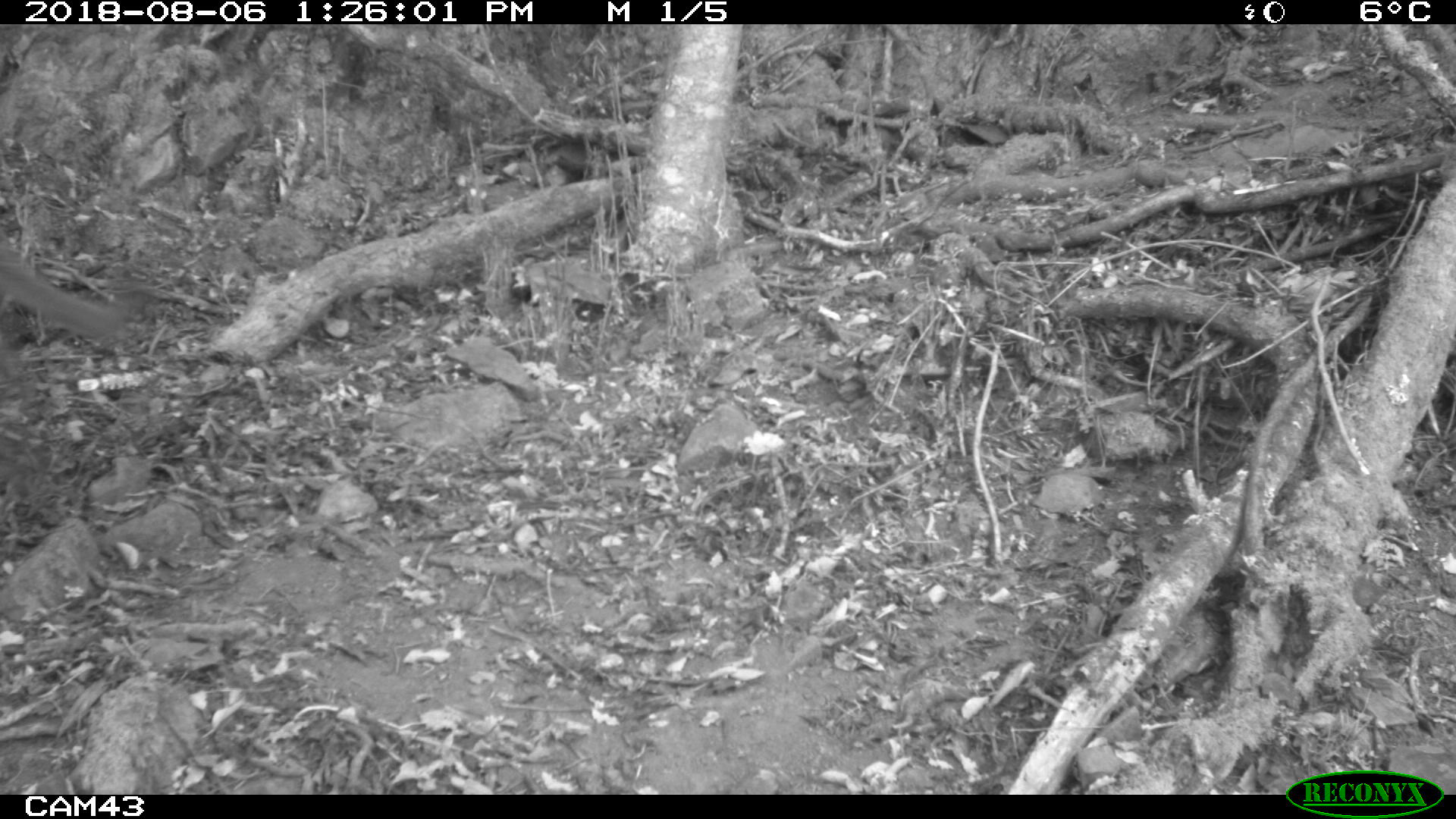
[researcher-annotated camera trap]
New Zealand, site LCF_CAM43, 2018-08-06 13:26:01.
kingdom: Animalia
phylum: Chordata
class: Mammalia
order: Diprotodontia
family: Macropodidae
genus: Notamacropus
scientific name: Notamacropus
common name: wallaby